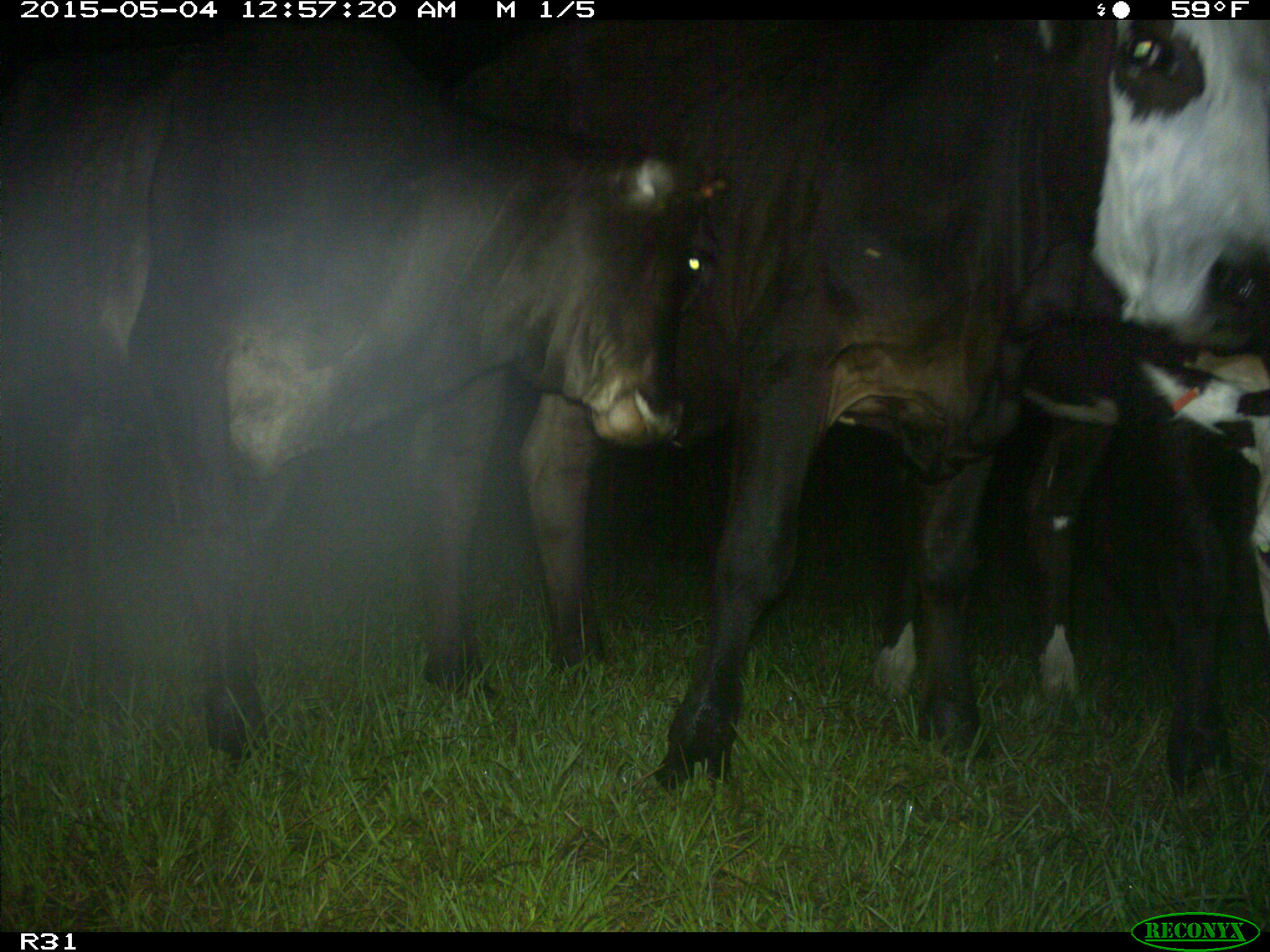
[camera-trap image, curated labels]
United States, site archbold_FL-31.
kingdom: Animalia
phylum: Chordata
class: Mammalia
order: Artiodactyla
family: Bovidae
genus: Bos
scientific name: Bos taurus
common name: domestic cow